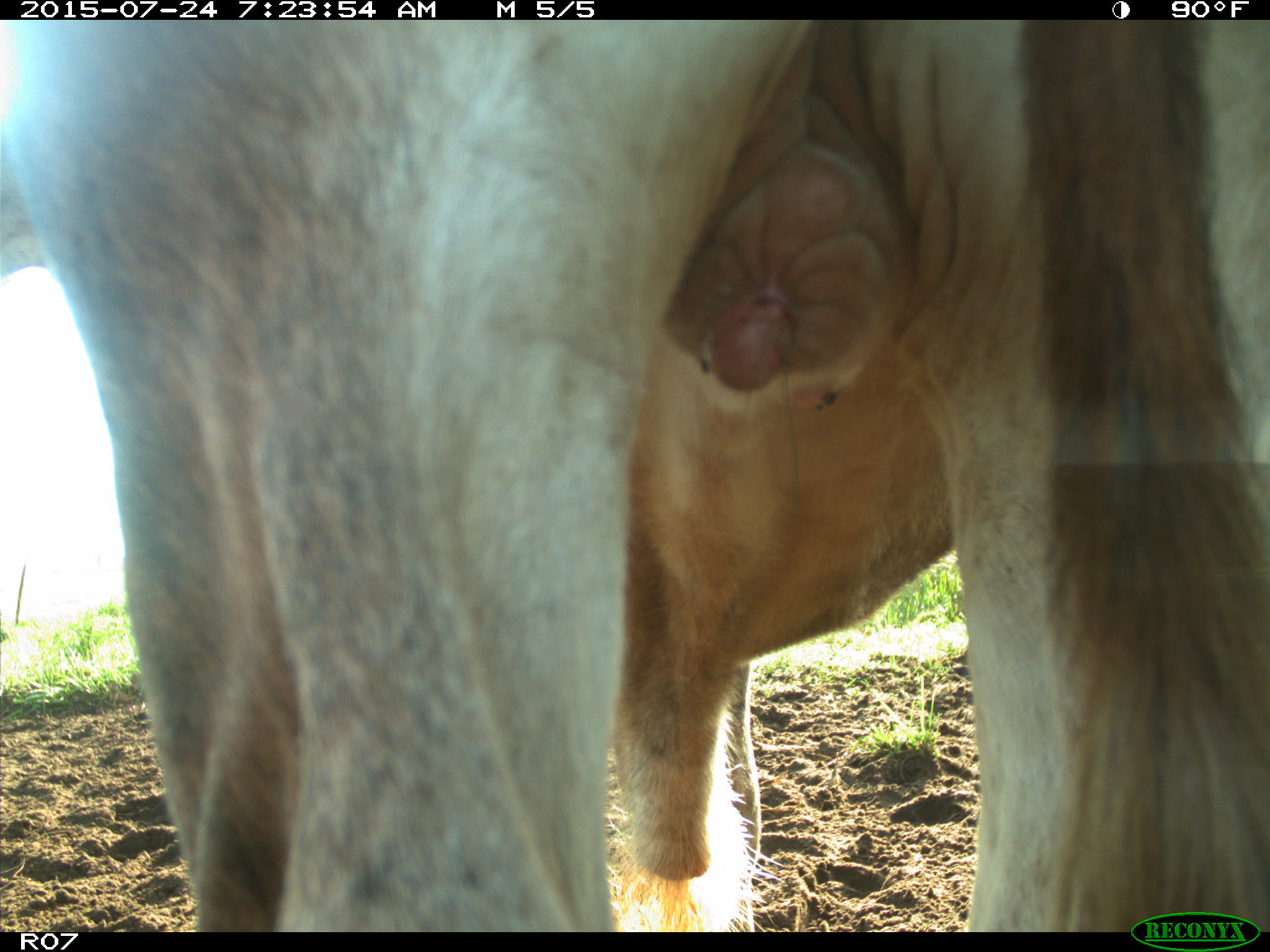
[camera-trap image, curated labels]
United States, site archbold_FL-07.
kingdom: Animalia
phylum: Chordata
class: Mammalia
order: Artiodactyla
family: Bovidae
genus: Bos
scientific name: Bos taurus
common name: domestic cow